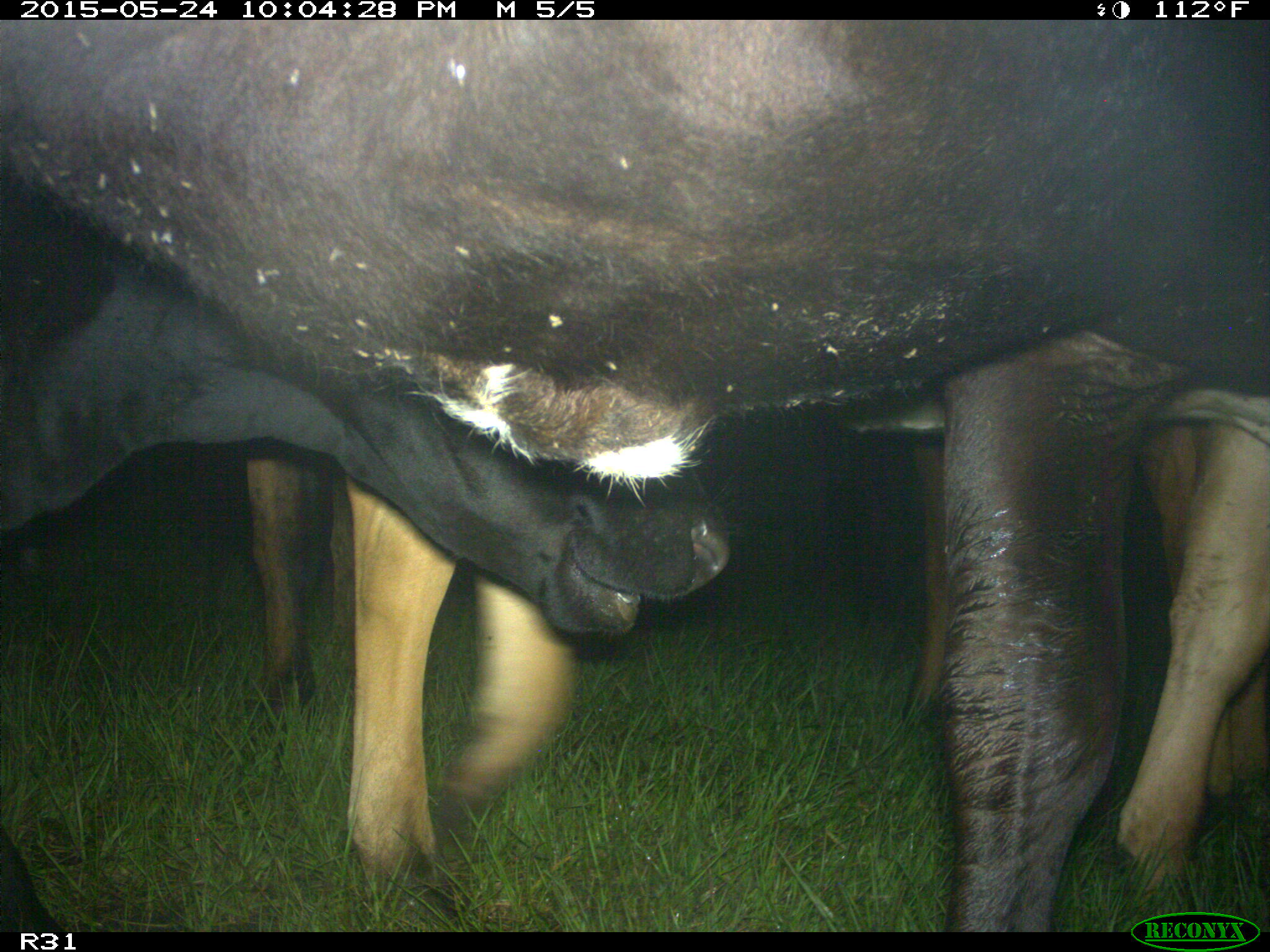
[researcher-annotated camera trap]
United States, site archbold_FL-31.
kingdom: Animalia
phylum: Chordata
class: Mammalia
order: Artiodactyla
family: Bovidae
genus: Bos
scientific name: Bos taurus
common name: domestic cow